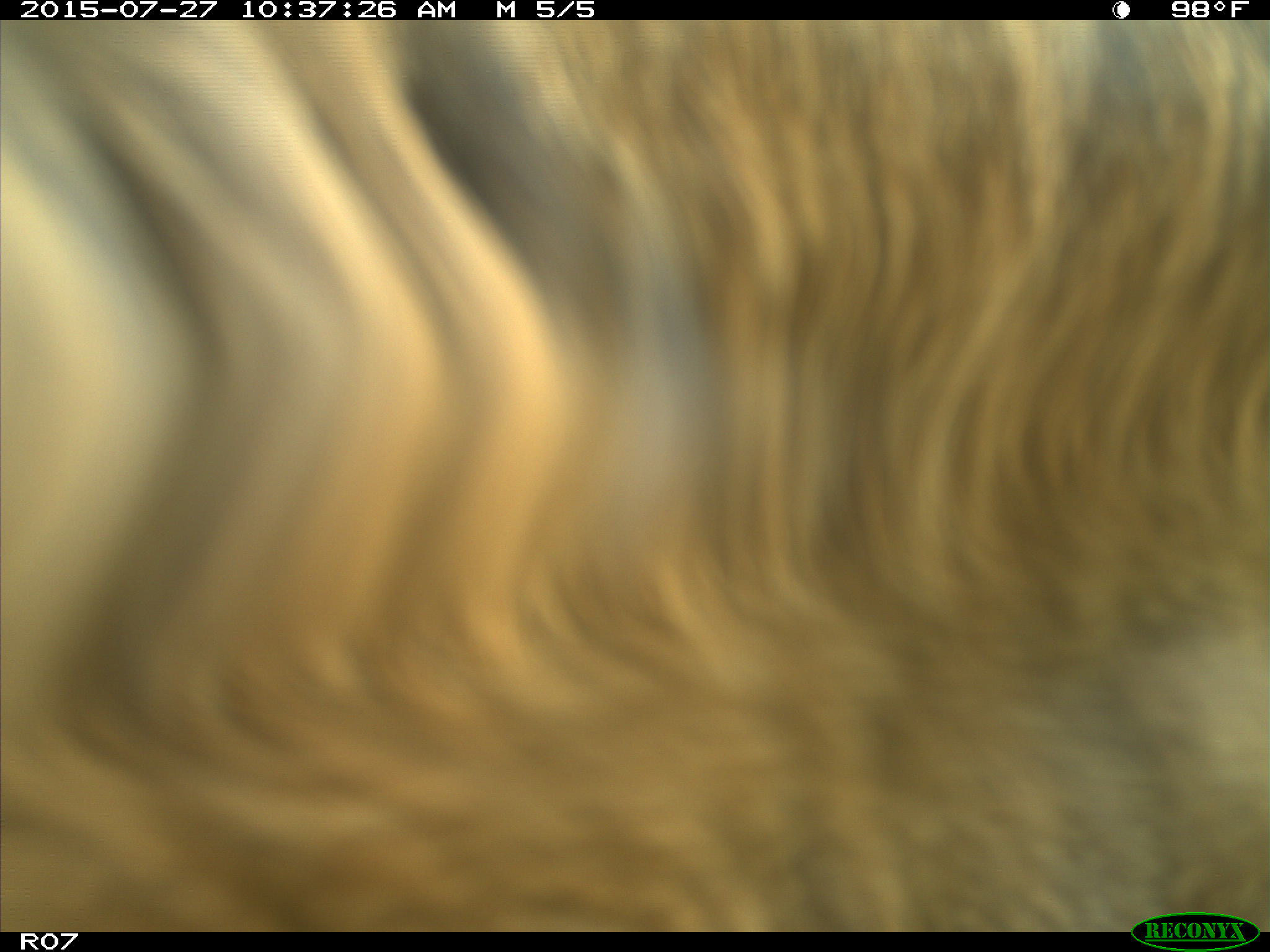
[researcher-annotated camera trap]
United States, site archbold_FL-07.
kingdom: Animalia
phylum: Chordata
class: Mammalia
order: Artiodactyla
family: Bovidae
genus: Bos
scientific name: Bos taurus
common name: domestic cow